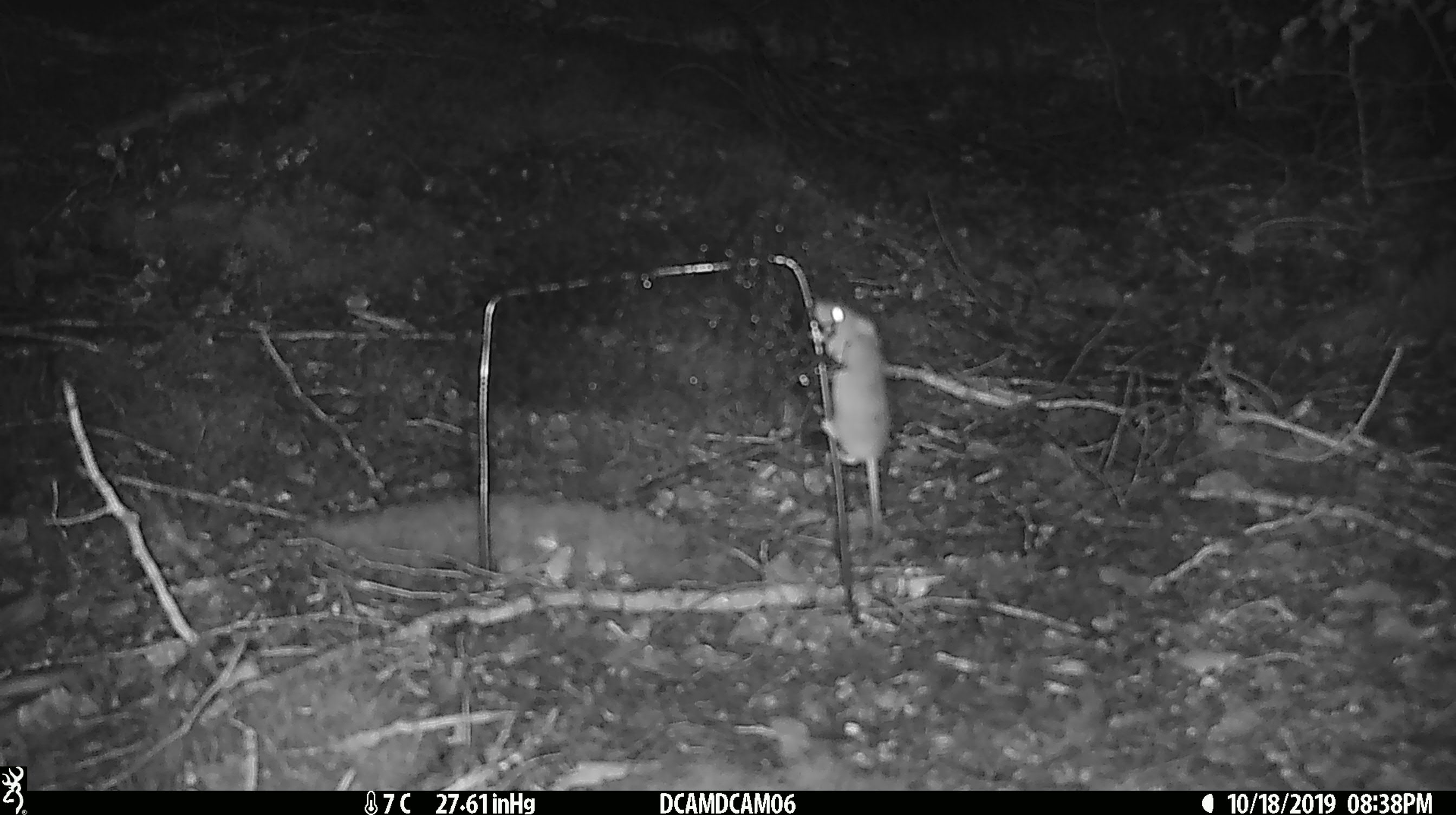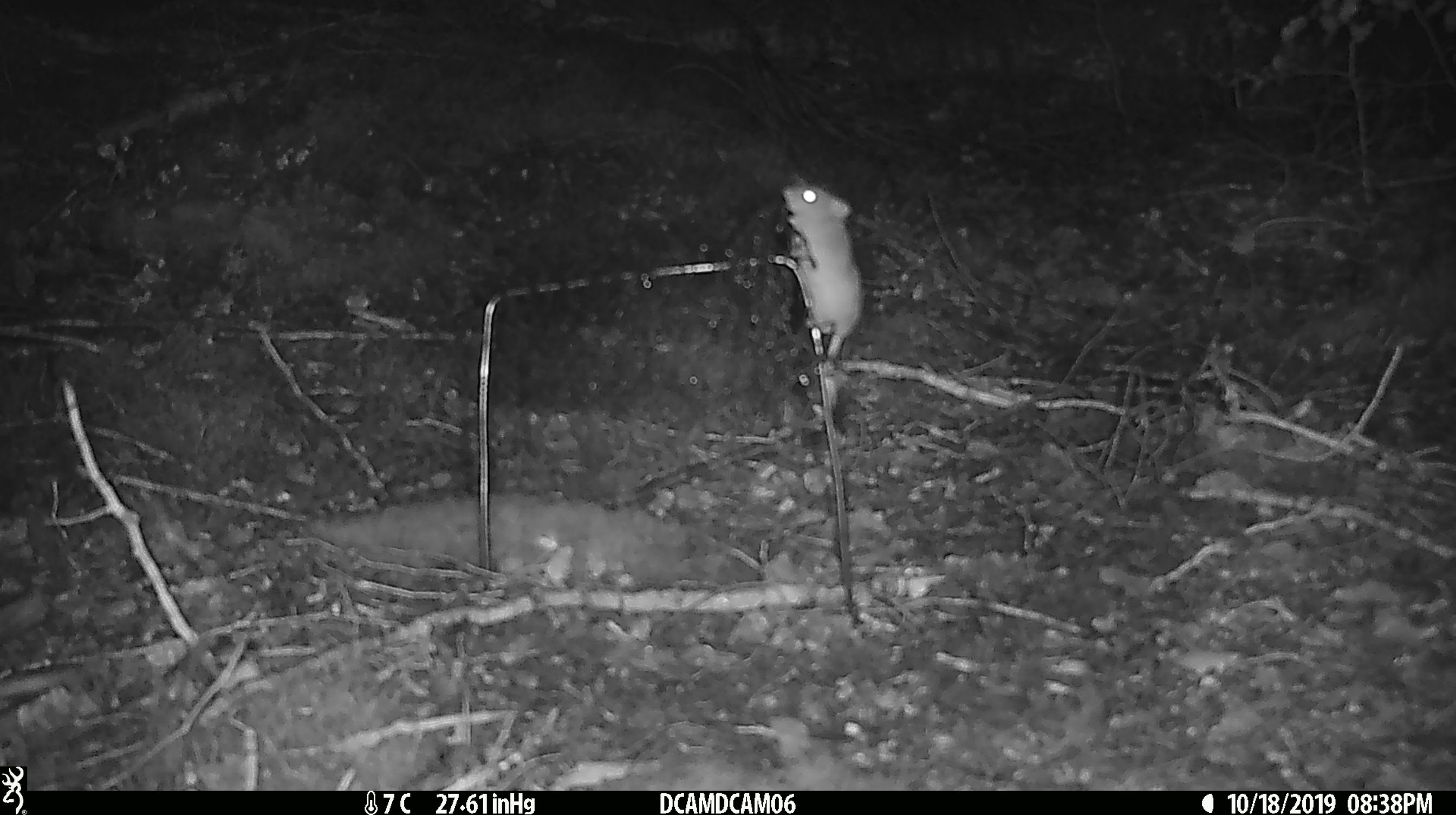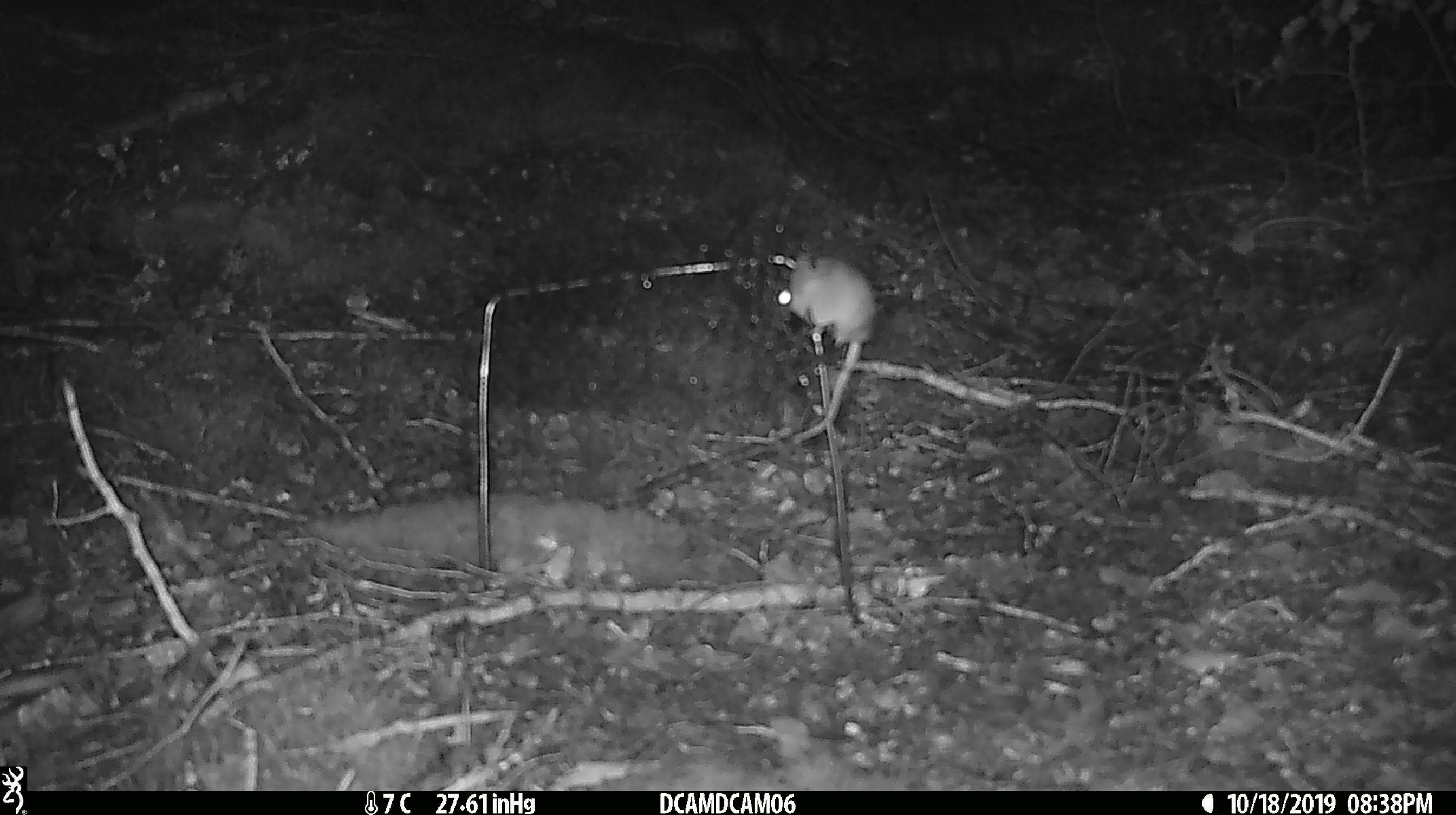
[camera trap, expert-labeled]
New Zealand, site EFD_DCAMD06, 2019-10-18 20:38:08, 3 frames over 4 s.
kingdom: Animalia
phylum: Chordata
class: Mammalia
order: Rodentia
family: Muridae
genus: Mus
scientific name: Mus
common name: mouse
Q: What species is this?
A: Mouse (Mus).